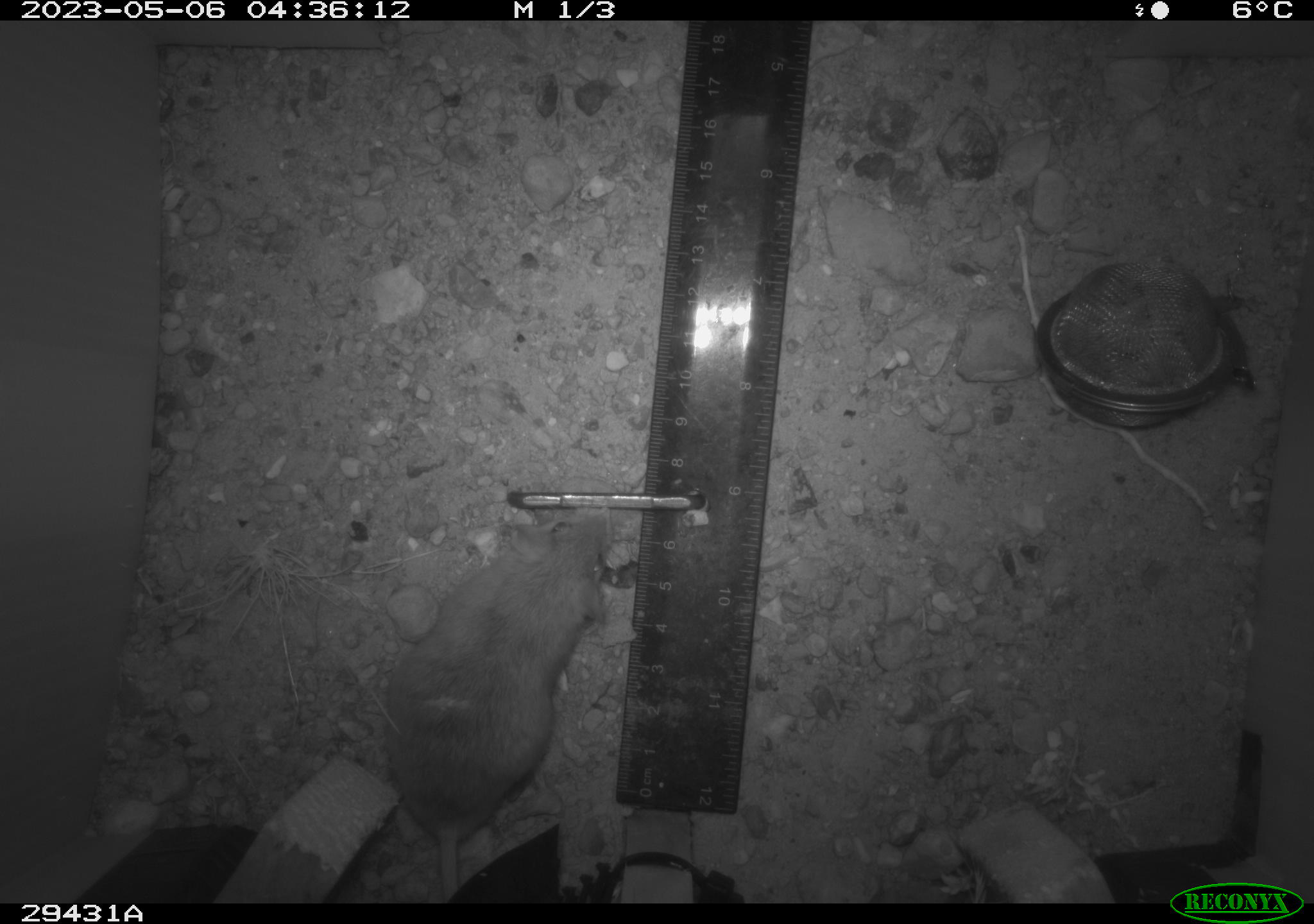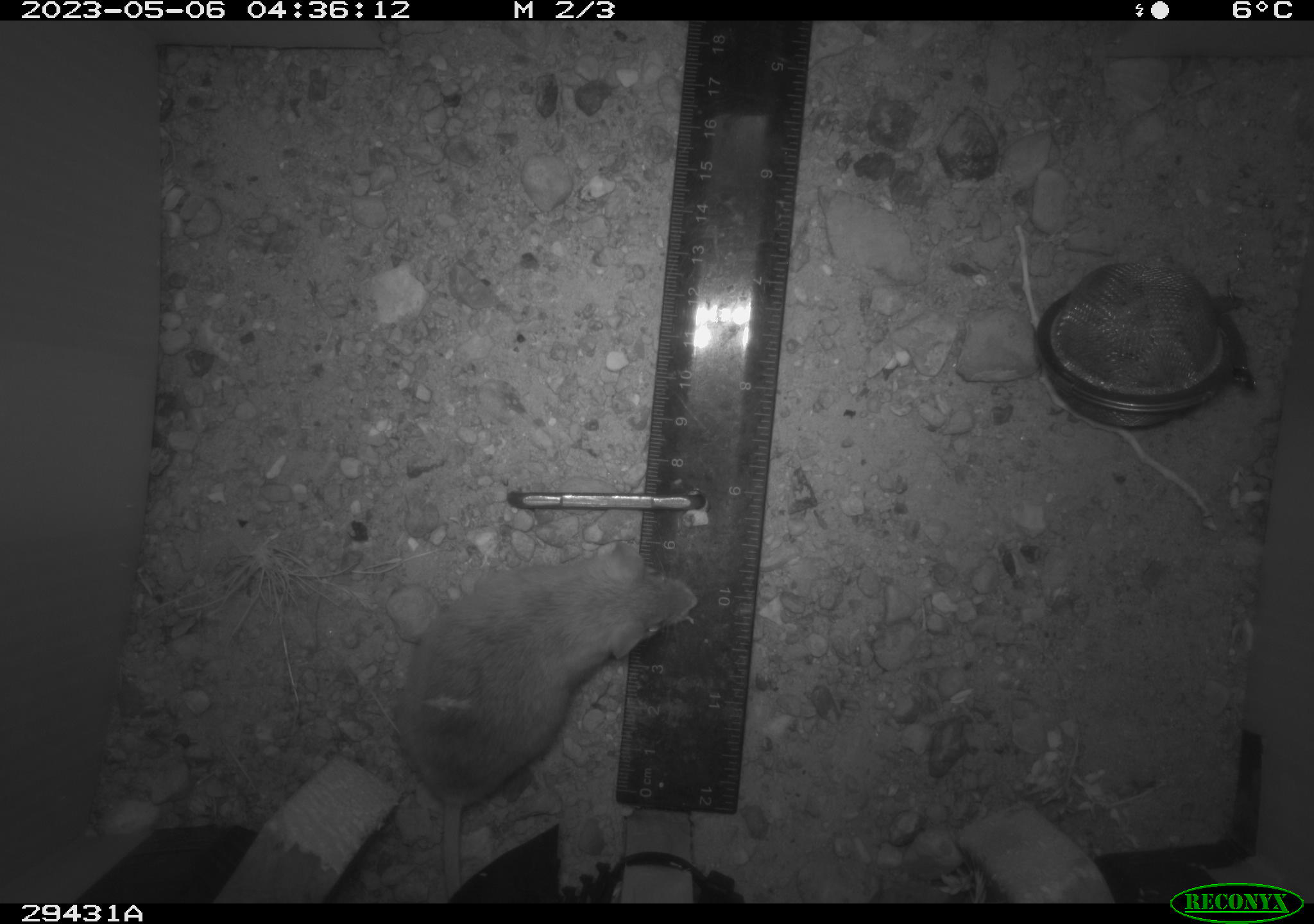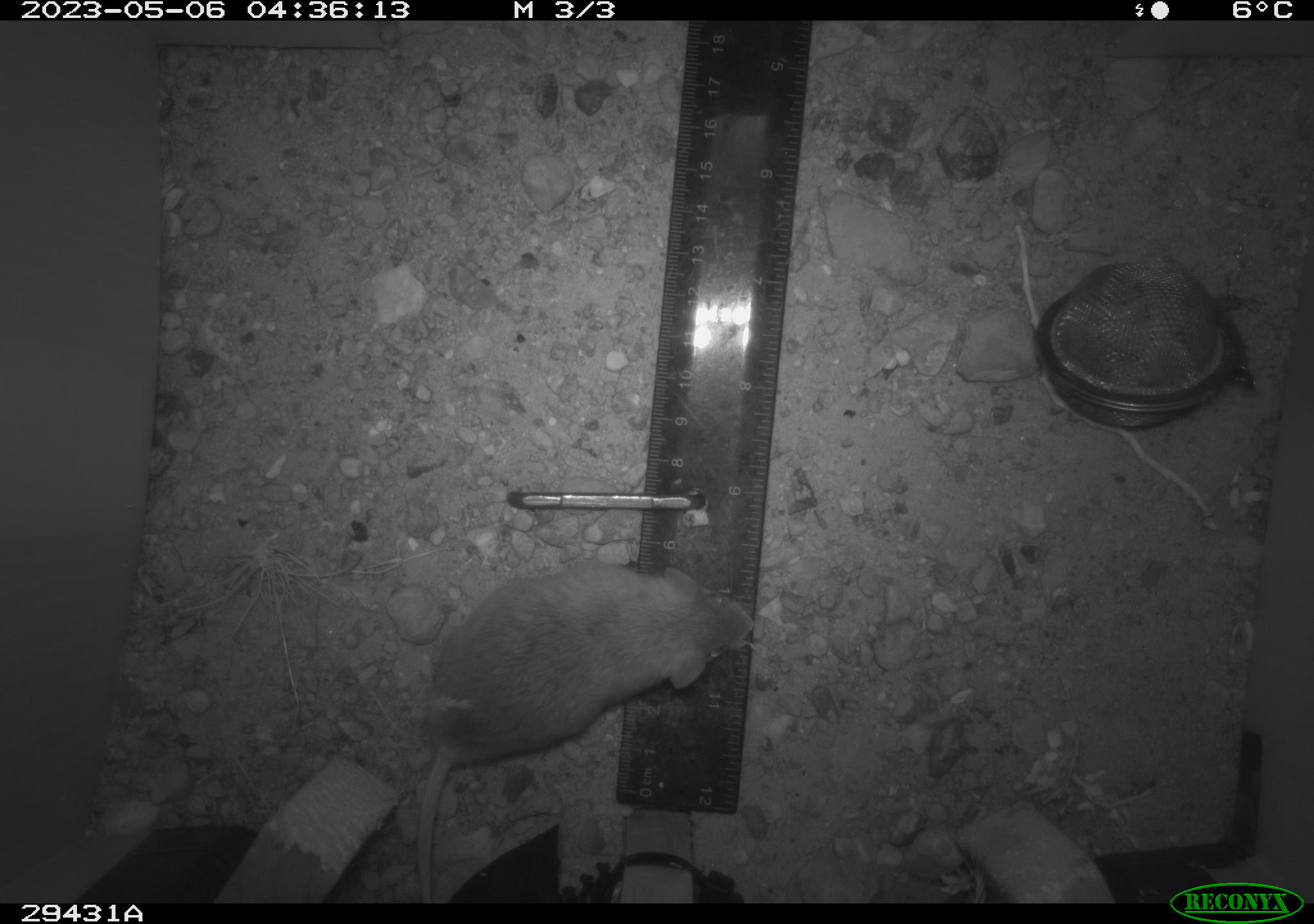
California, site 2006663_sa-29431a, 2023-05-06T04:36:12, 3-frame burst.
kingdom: Animalia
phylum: Chordata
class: Mammalia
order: Rodentia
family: Cricetidae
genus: Peromyscus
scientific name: Peromyscus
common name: deer mice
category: peromyscus species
Peromyscus species (deer mice) (Peromyscus).